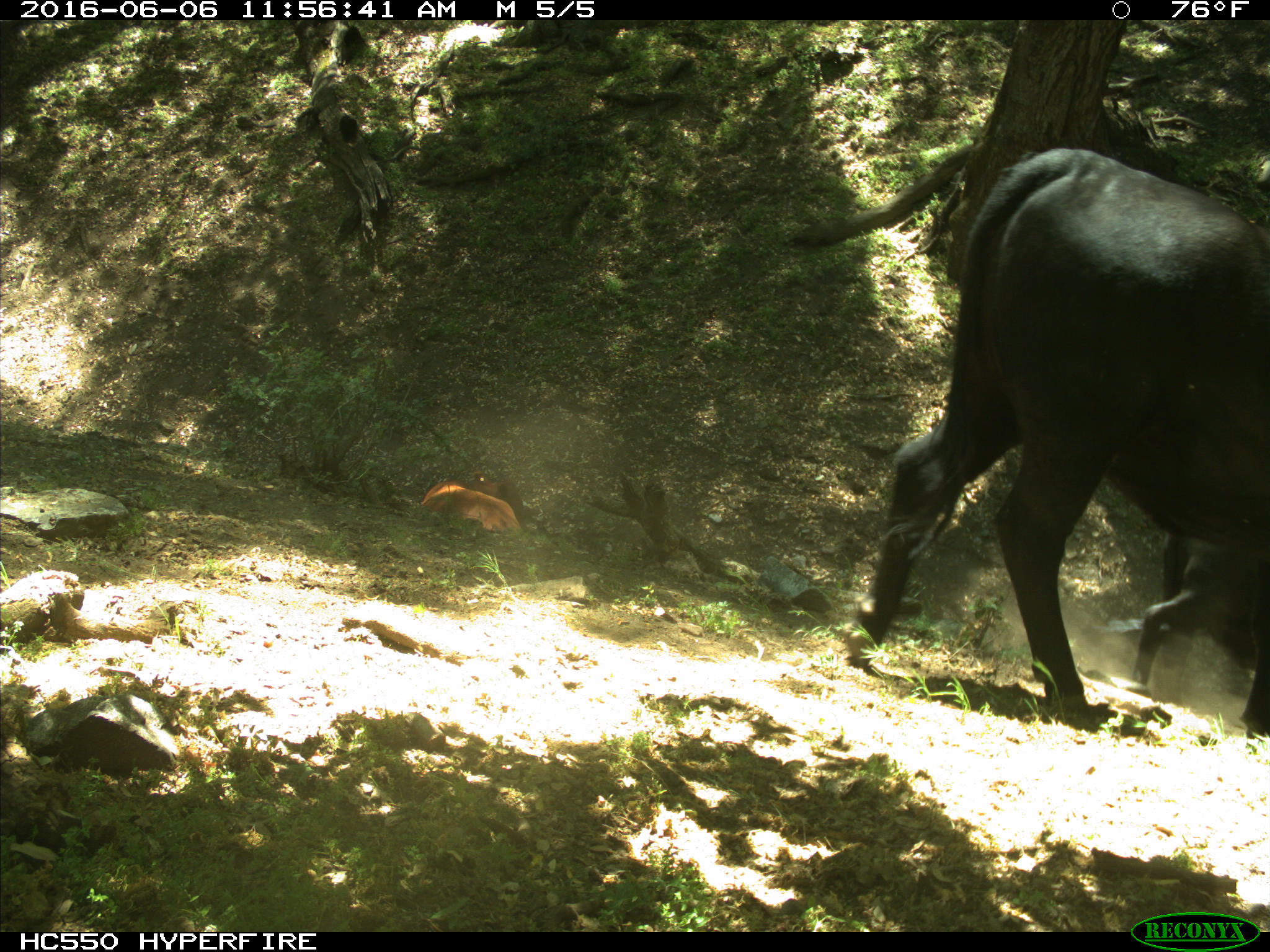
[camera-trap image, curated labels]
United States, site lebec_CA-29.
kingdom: Animalia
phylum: Chordata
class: Mammalia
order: Artiodactyla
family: Bovidae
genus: Bos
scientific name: Bos taurus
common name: domestic cow